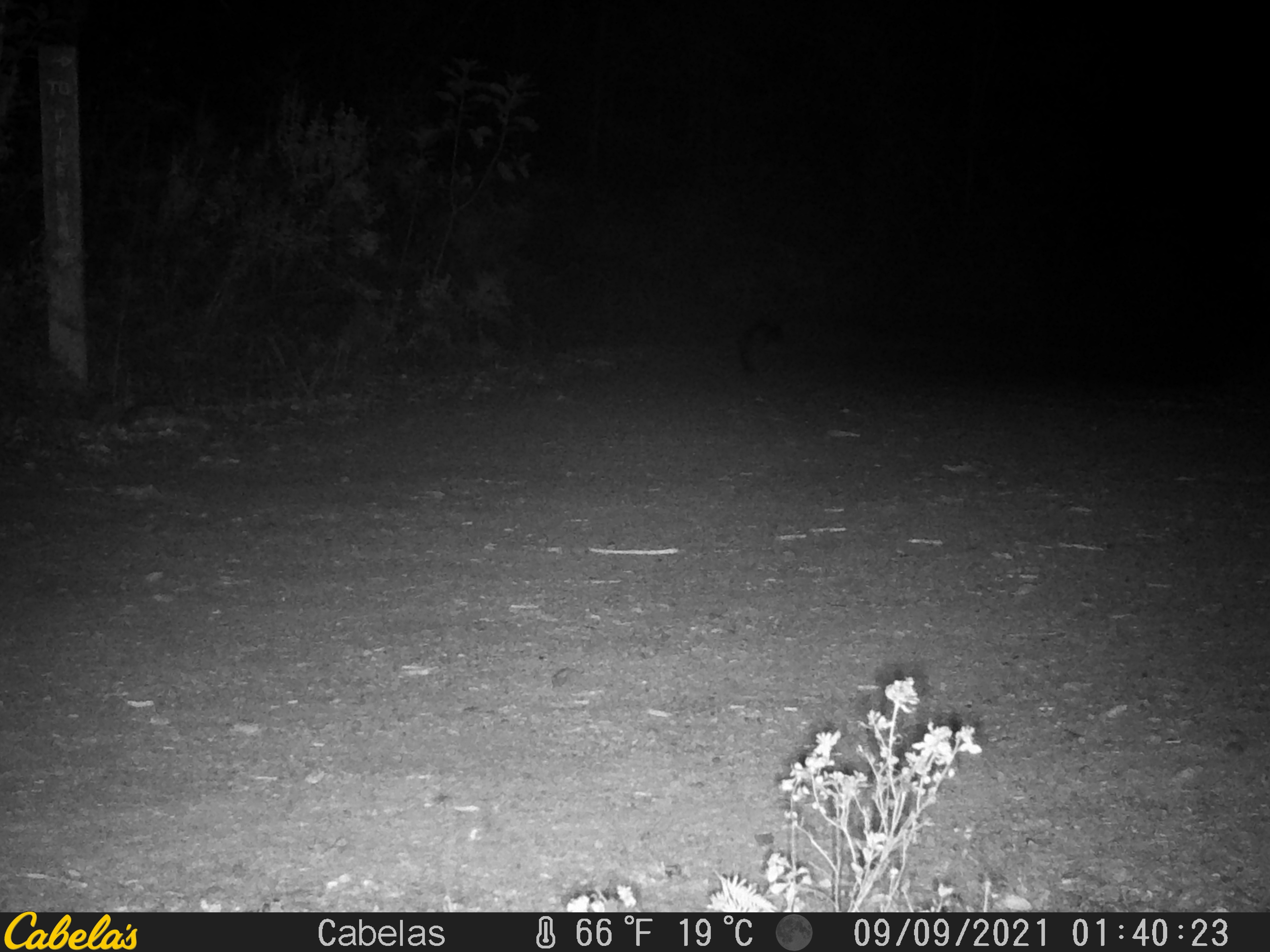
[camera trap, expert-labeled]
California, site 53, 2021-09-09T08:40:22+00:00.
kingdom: Animalia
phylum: Chordata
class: Mammalia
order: Carnivora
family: Canidae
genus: Urocyon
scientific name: Urocyon cinereoargenteus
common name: gray fox